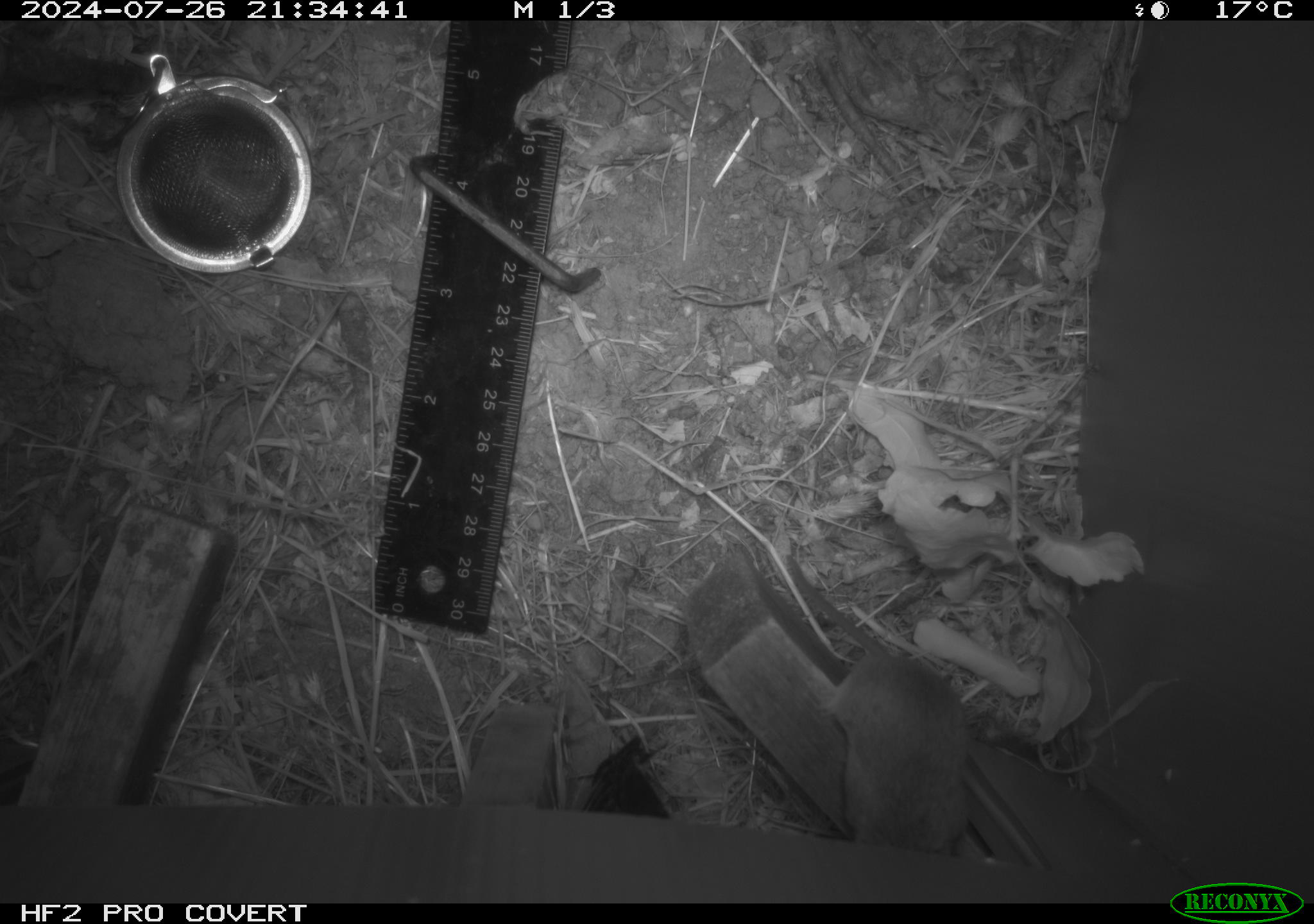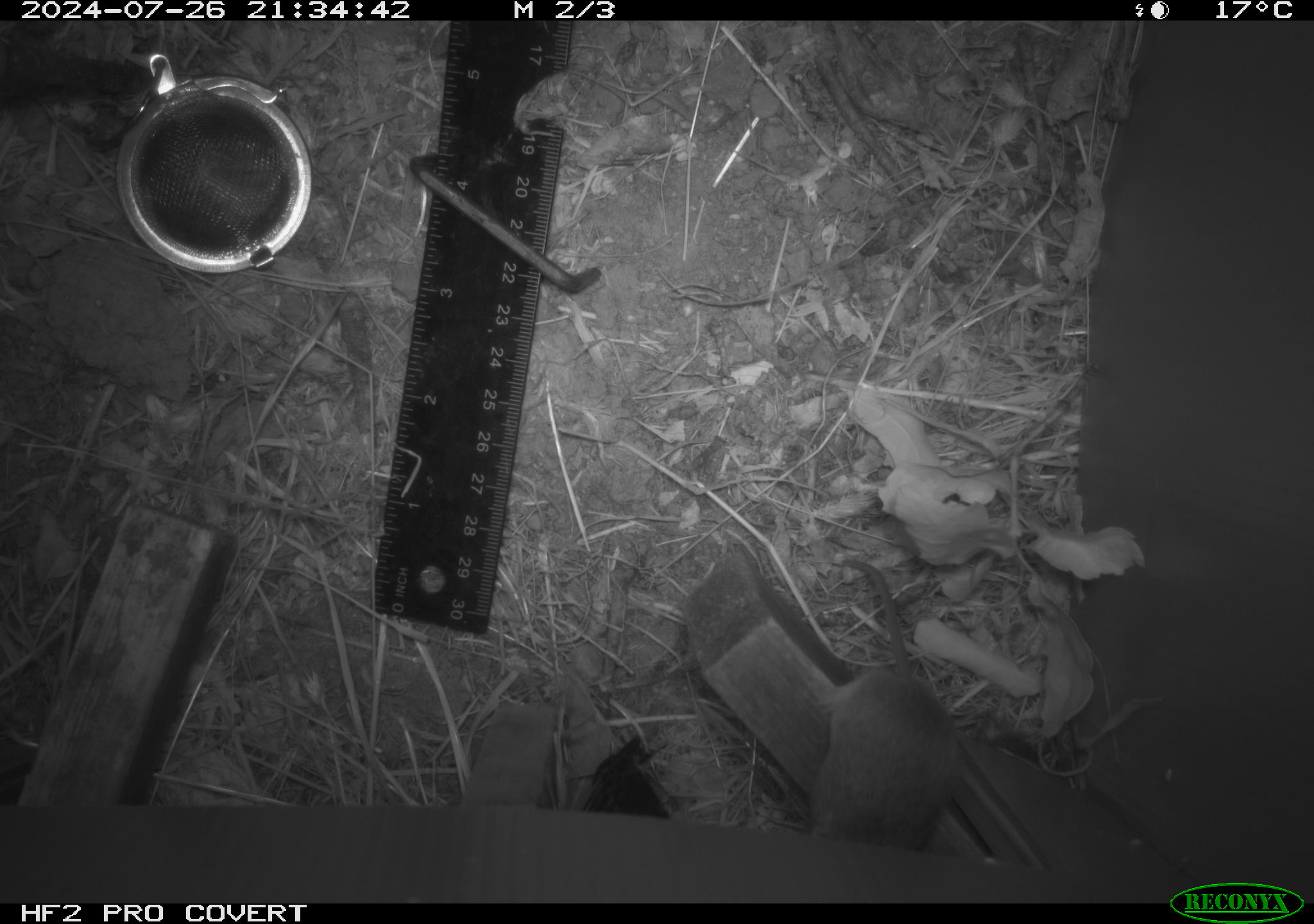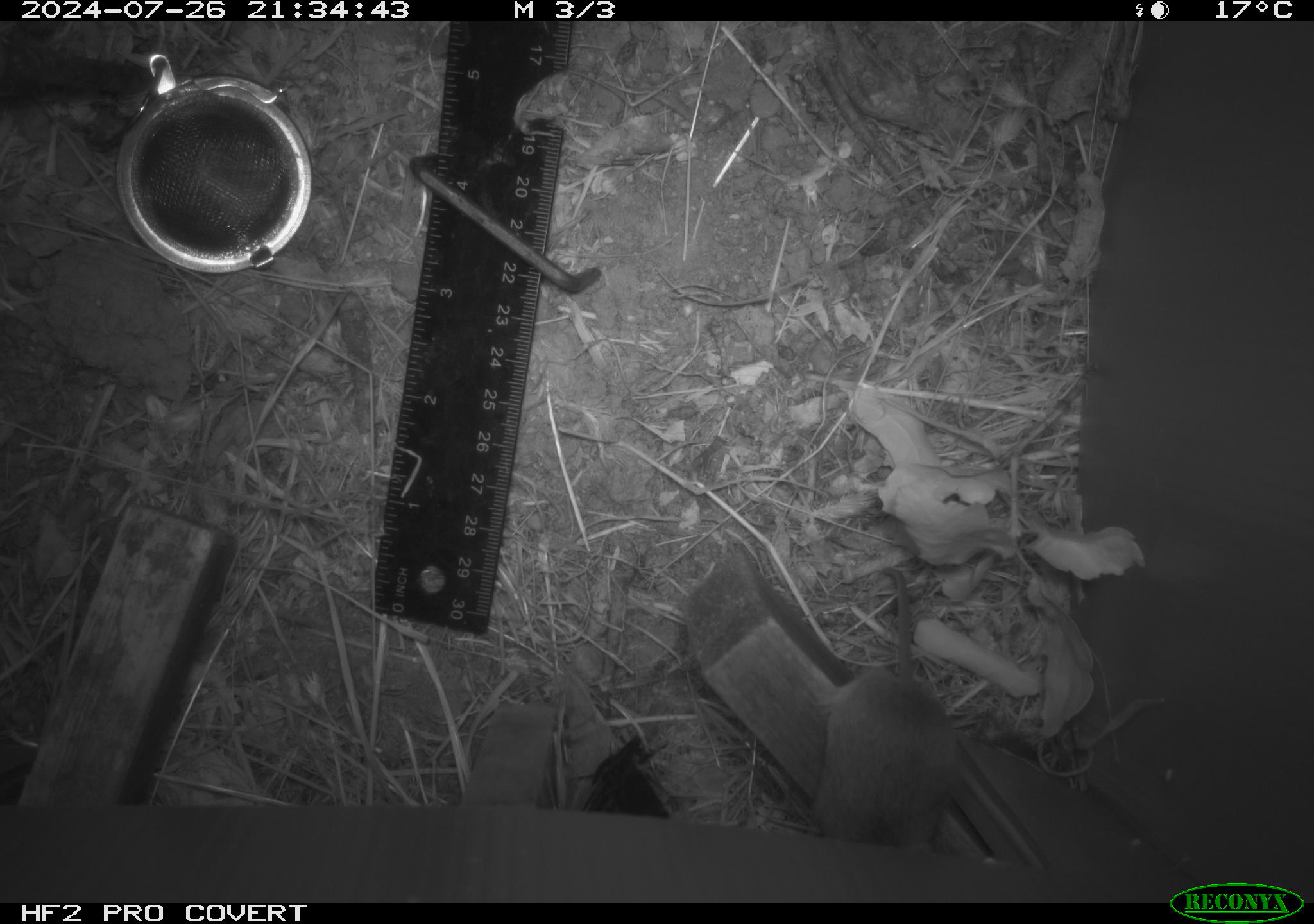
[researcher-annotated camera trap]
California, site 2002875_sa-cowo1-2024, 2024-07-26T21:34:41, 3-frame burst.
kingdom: Animalia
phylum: Chordata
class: Mammalia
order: Rodentia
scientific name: Rodentia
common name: mouse species